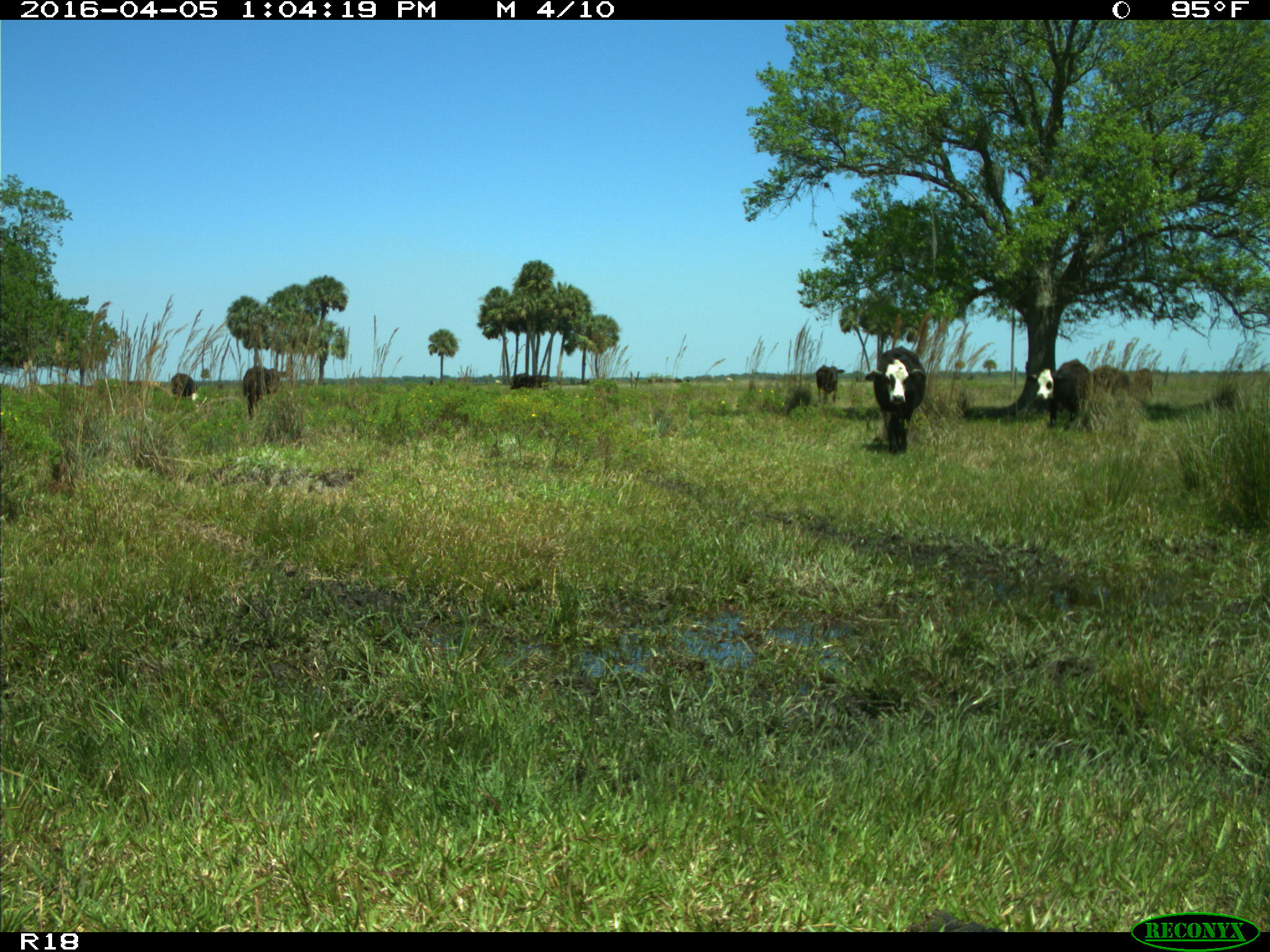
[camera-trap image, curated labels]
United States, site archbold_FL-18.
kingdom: Animalia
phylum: Chordata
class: Mammalia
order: Artiodactyla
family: Bovidae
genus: Bos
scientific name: Bos taurus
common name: domestic cow